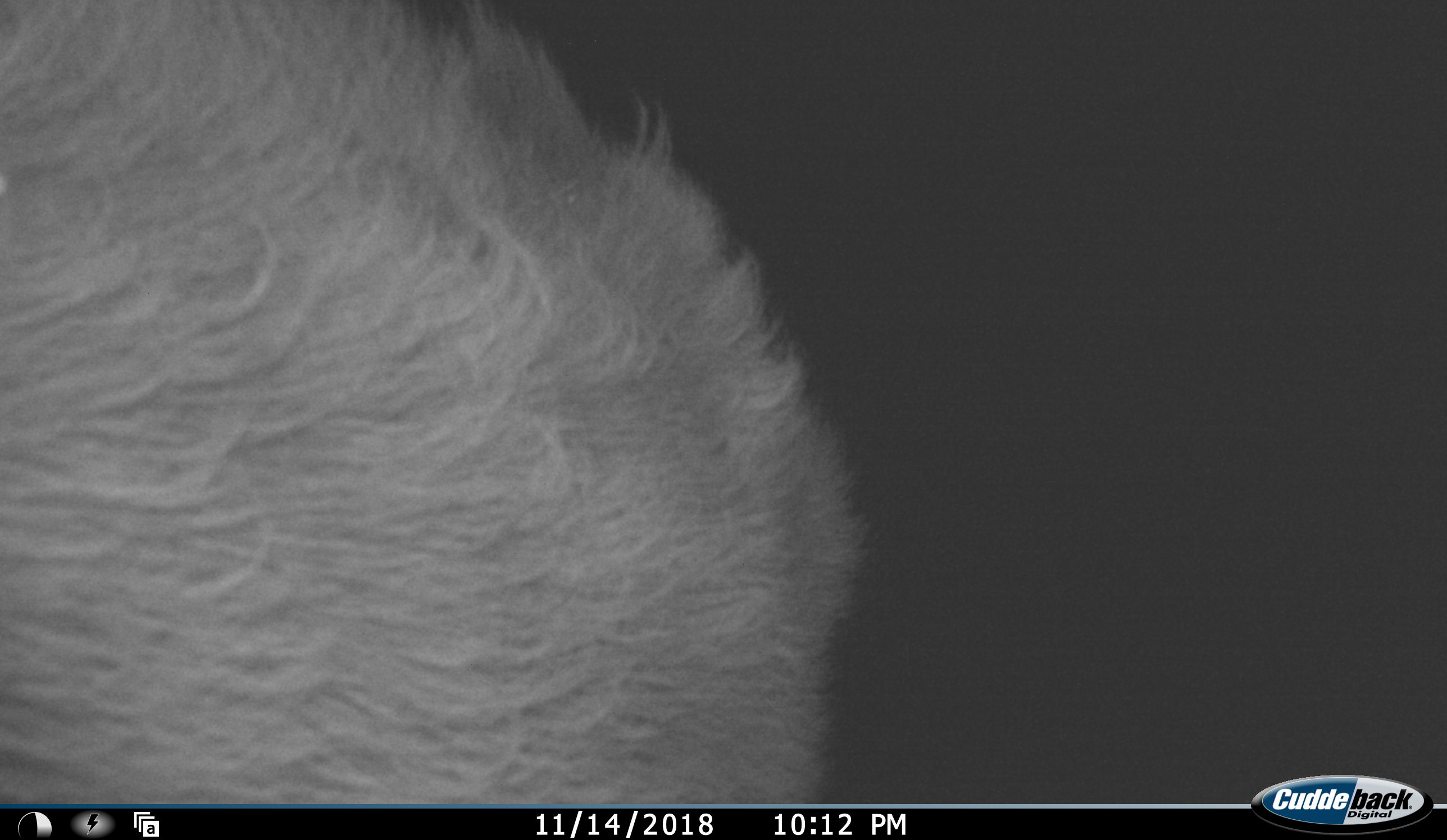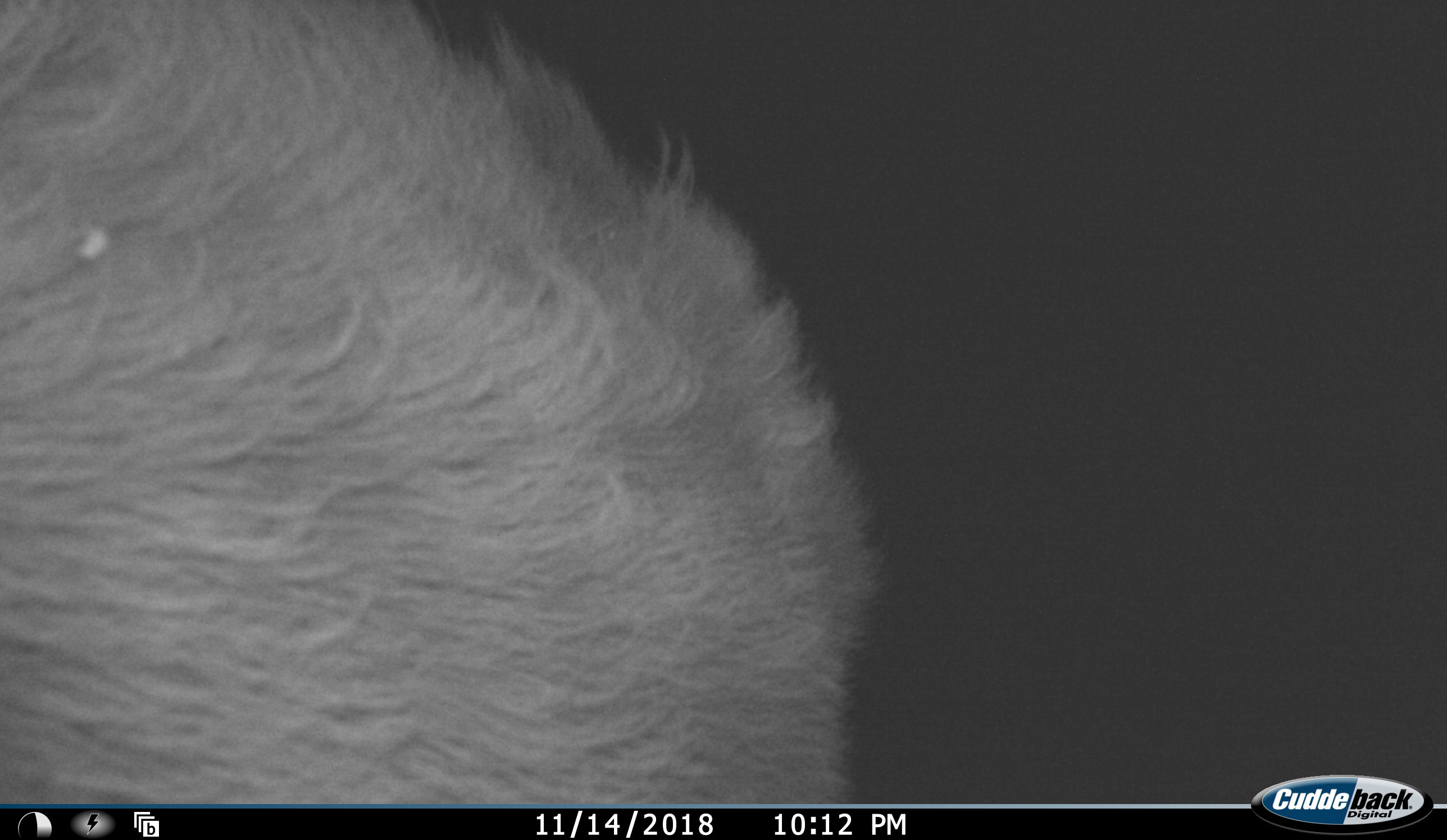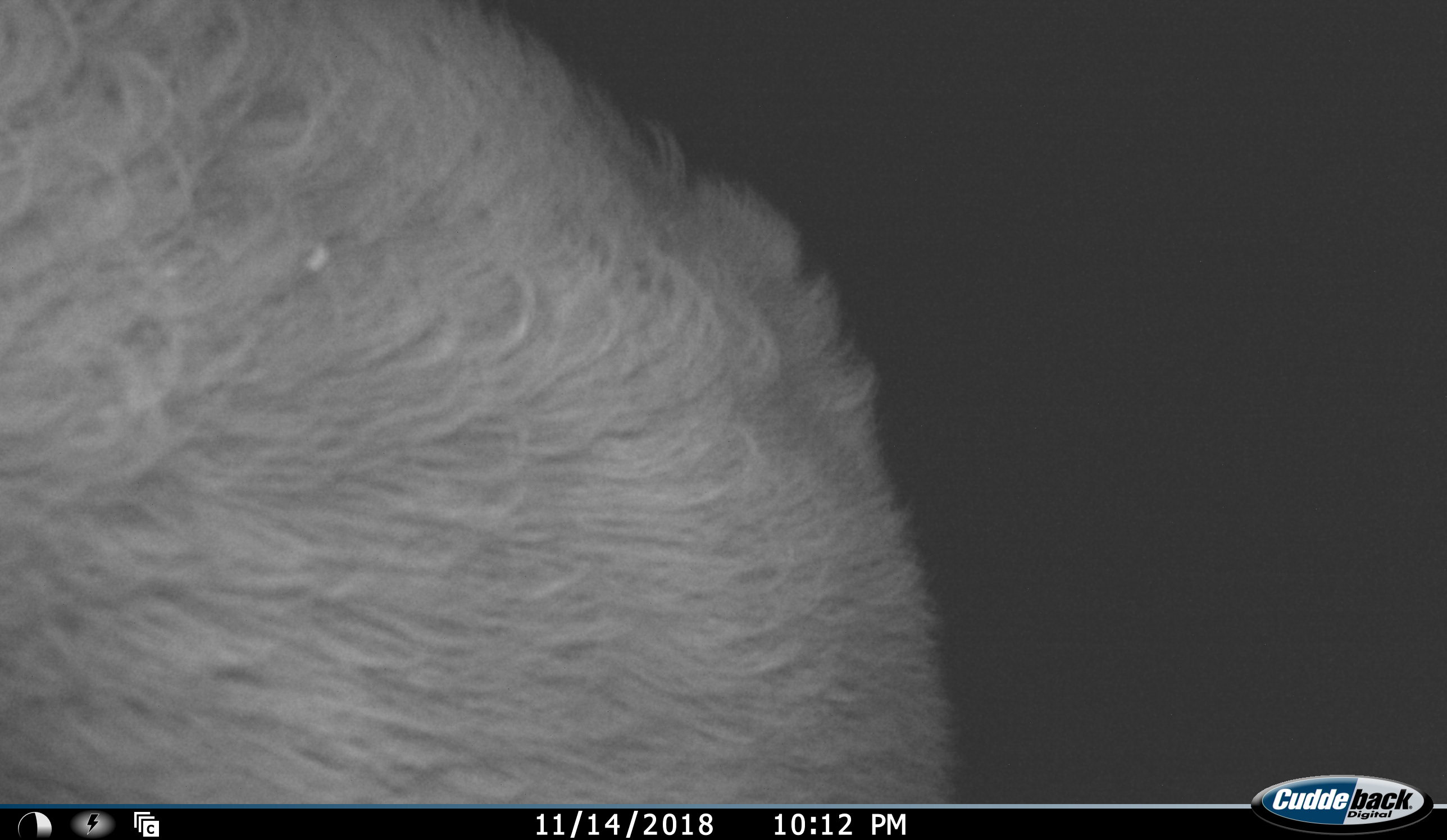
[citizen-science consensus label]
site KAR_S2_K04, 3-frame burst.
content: unidentified animal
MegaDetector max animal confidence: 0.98